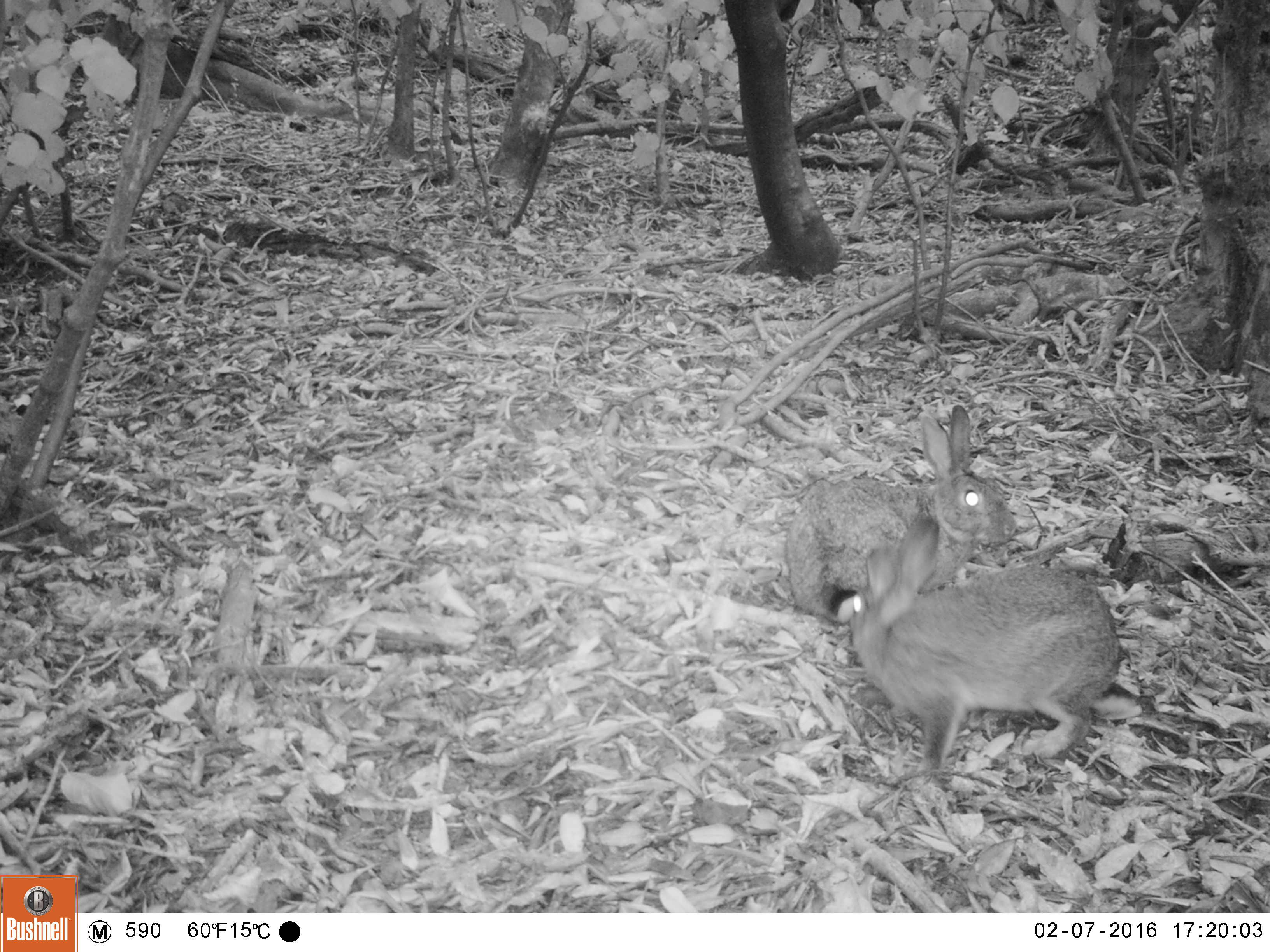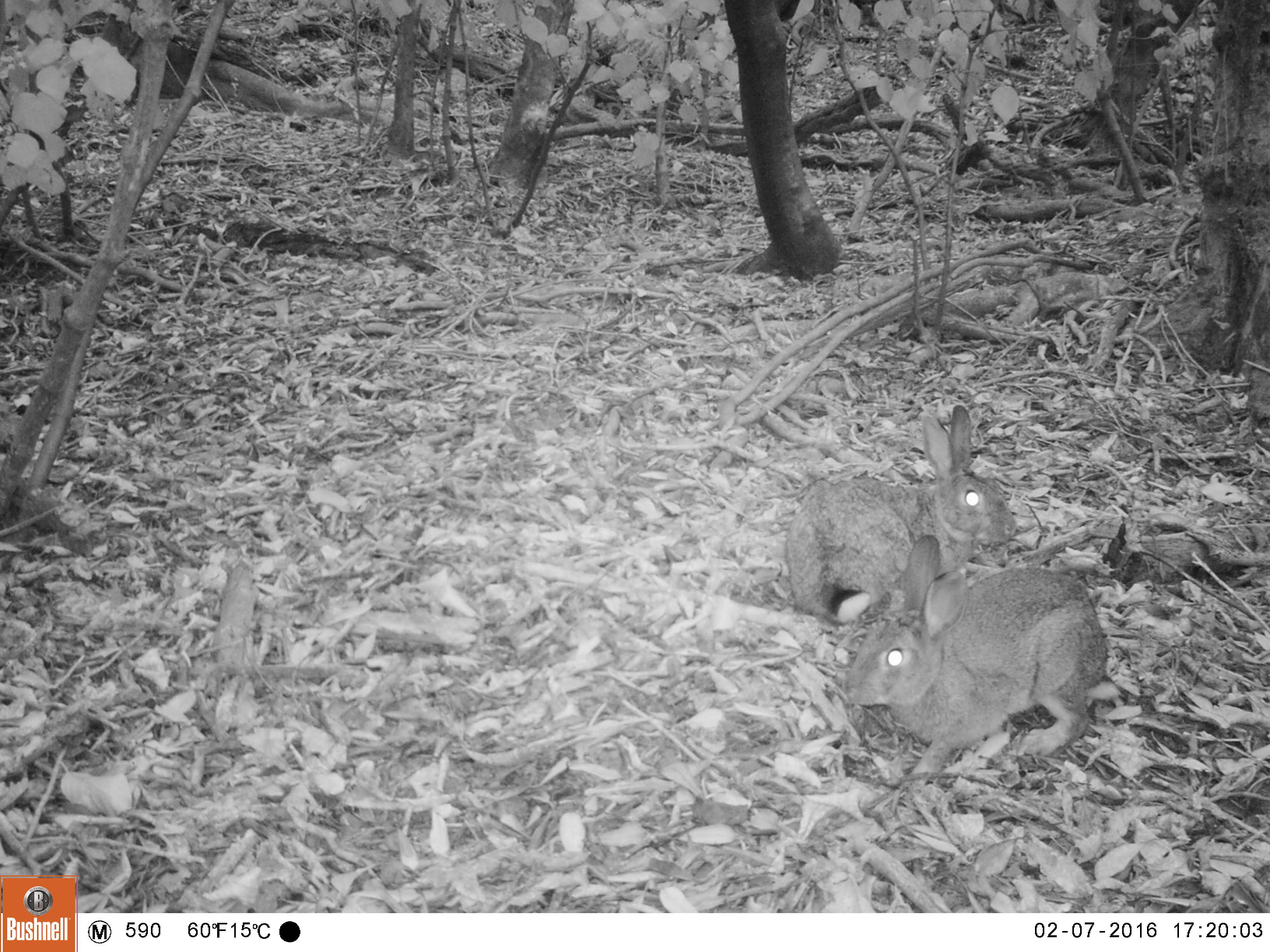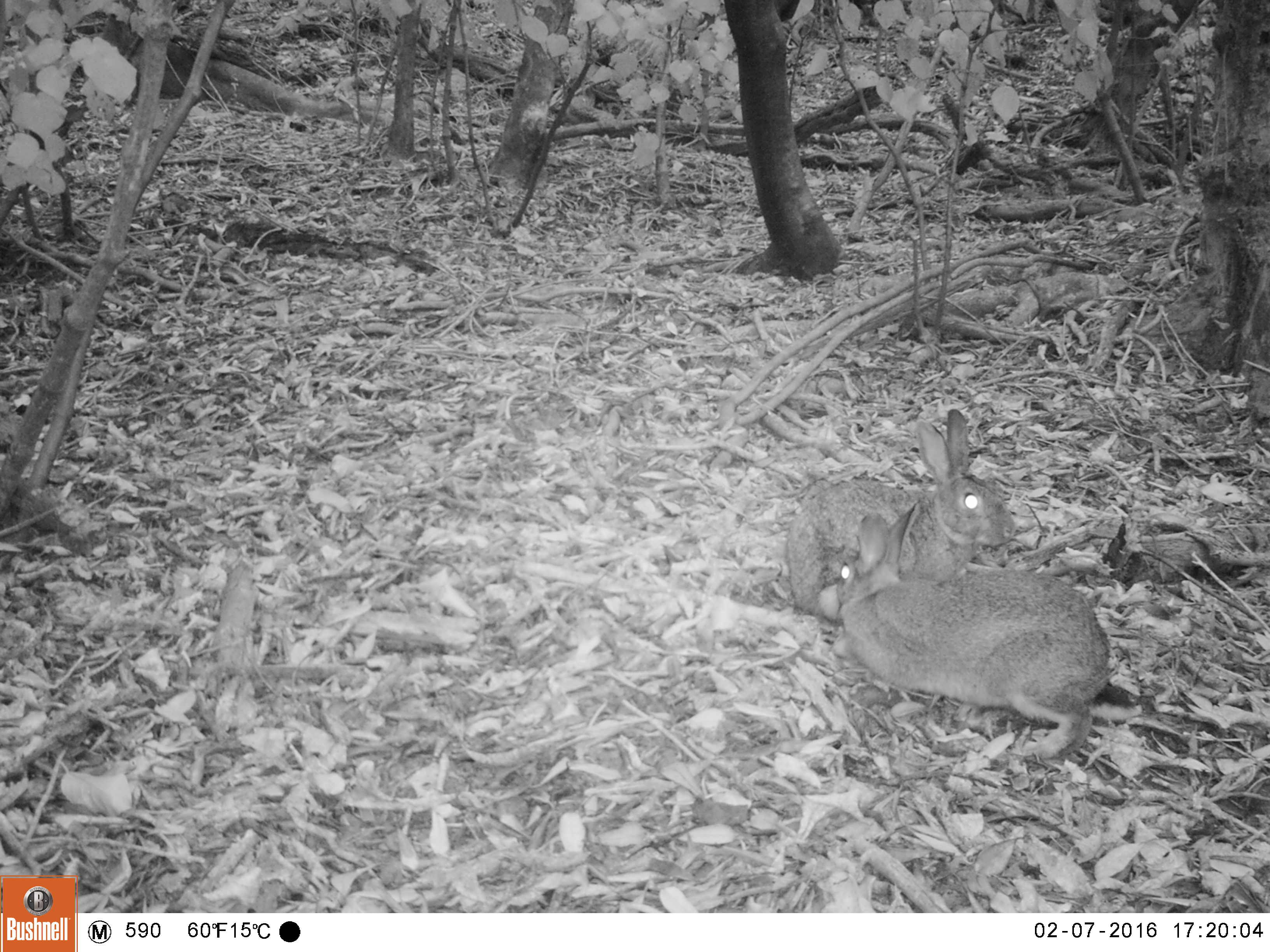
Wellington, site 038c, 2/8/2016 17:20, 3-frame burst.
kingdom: Animalia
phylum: Chordata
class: Mammalia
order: Lagomorpha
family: Leporidae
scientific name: Leporidae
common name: rabbit